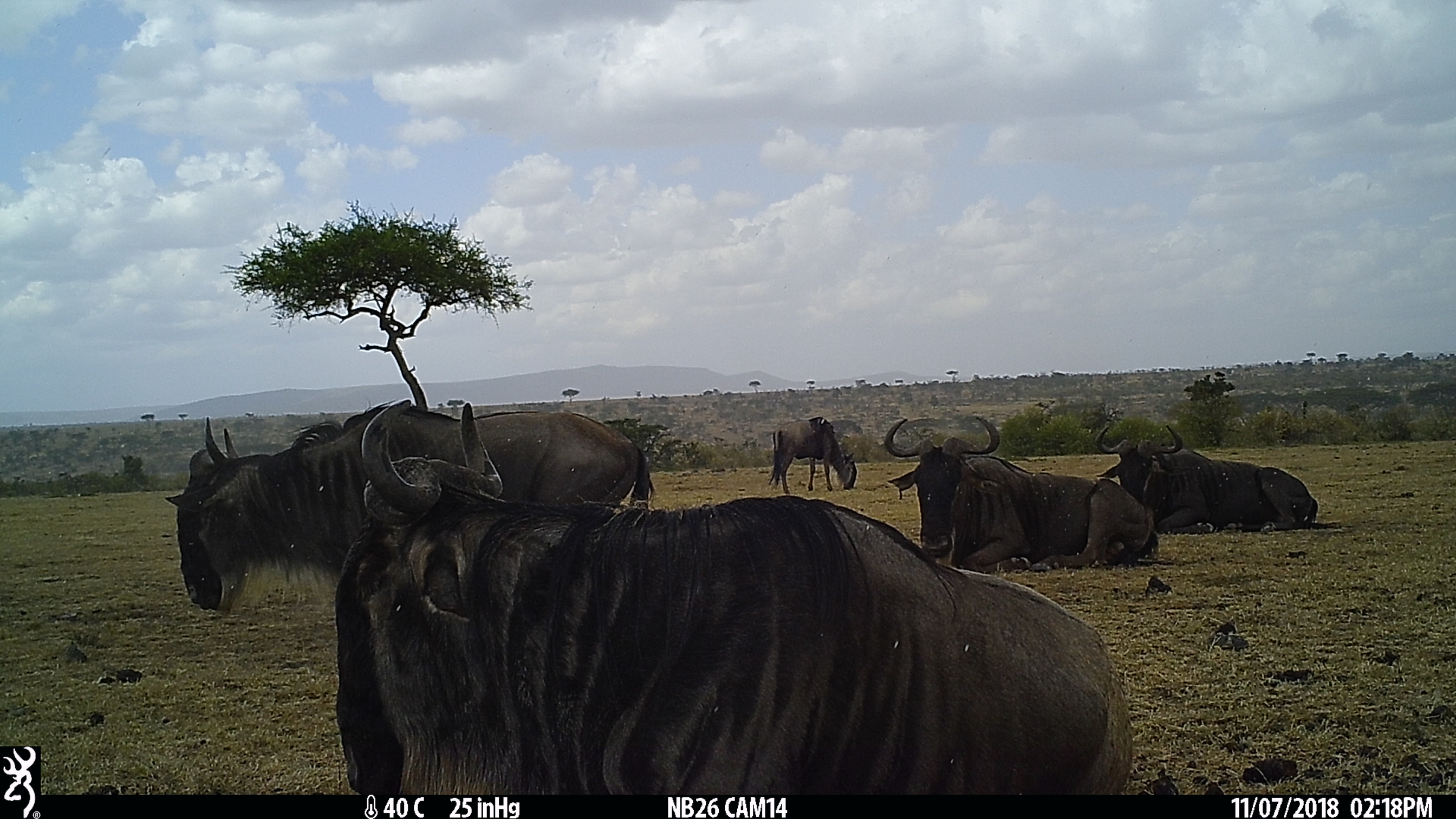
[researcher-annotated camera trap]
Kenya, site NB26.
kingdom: Animalia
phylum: Chordata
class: Mammalia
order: Artiodactyla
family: Bovidae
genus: Connochaetes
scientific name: Connochaetes taurinus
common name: blue wildebeest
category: wildebeest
Wildebeest (blue wildebeest) (Connochaetes taurinus).